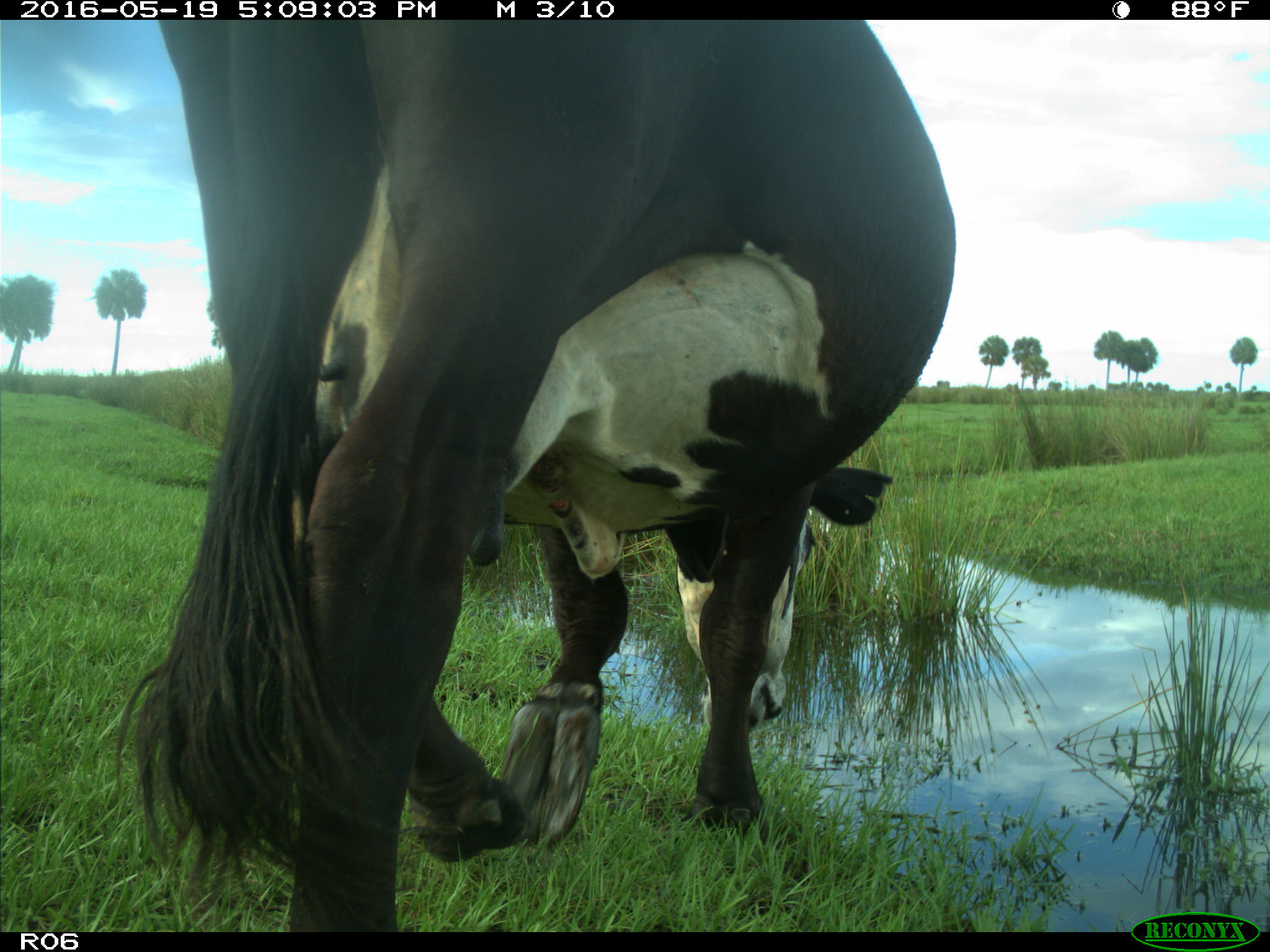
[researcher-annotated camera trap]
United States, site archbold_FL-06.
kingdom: Animalia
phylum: Chordata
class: Mammalia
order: Artiodactyla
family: Bovidae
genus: Bos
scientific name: Bos taurus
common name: domestic cow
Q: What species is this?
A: Bos taurus (domestic cow).